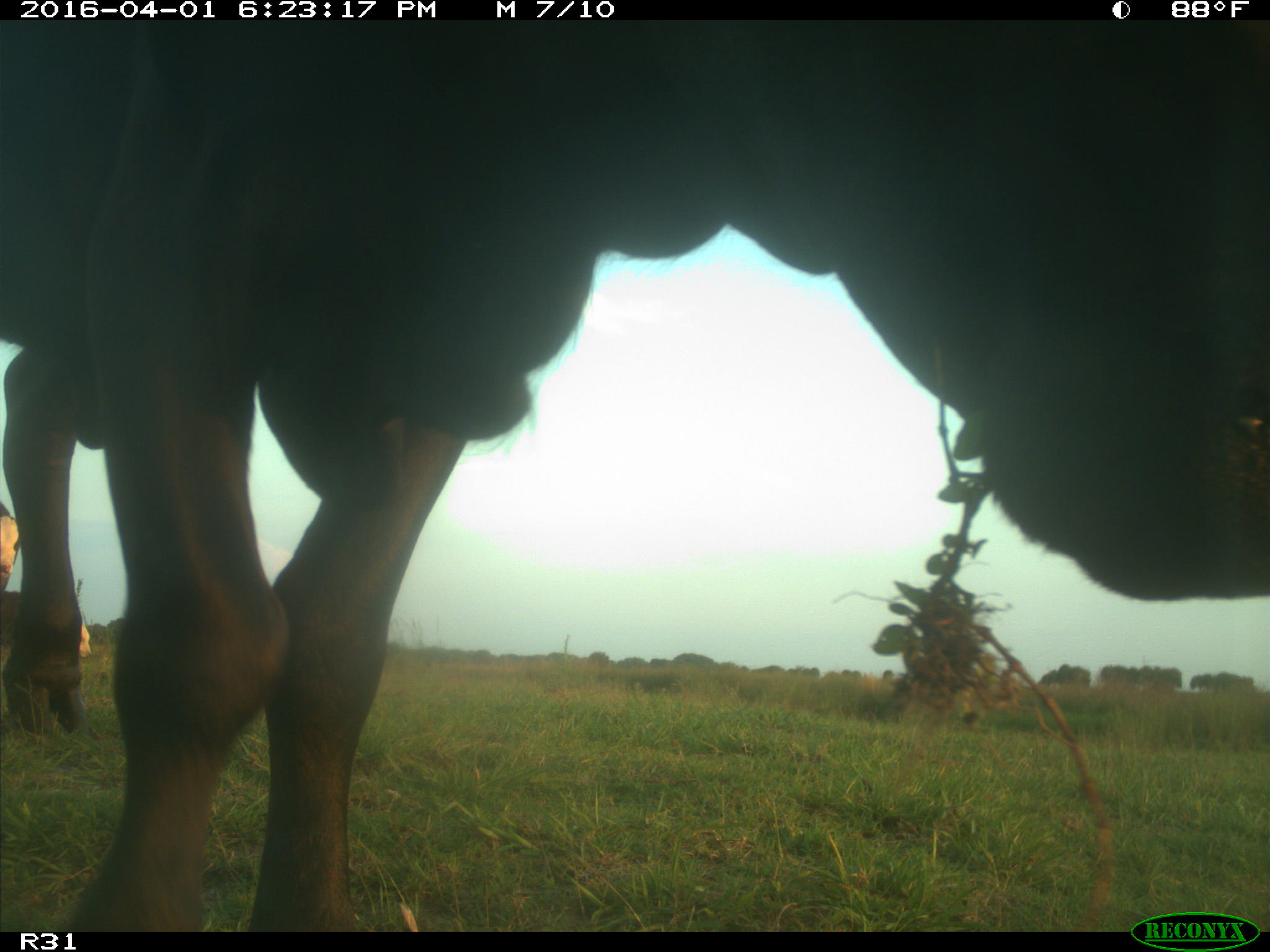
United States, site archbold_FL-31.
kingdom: Animalia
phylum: Chordata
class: Mammalia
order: Artiodactyla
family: Bovidae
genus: Bos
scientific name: Bos taurus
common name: domestic cow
Bos taurus (domestic cow).